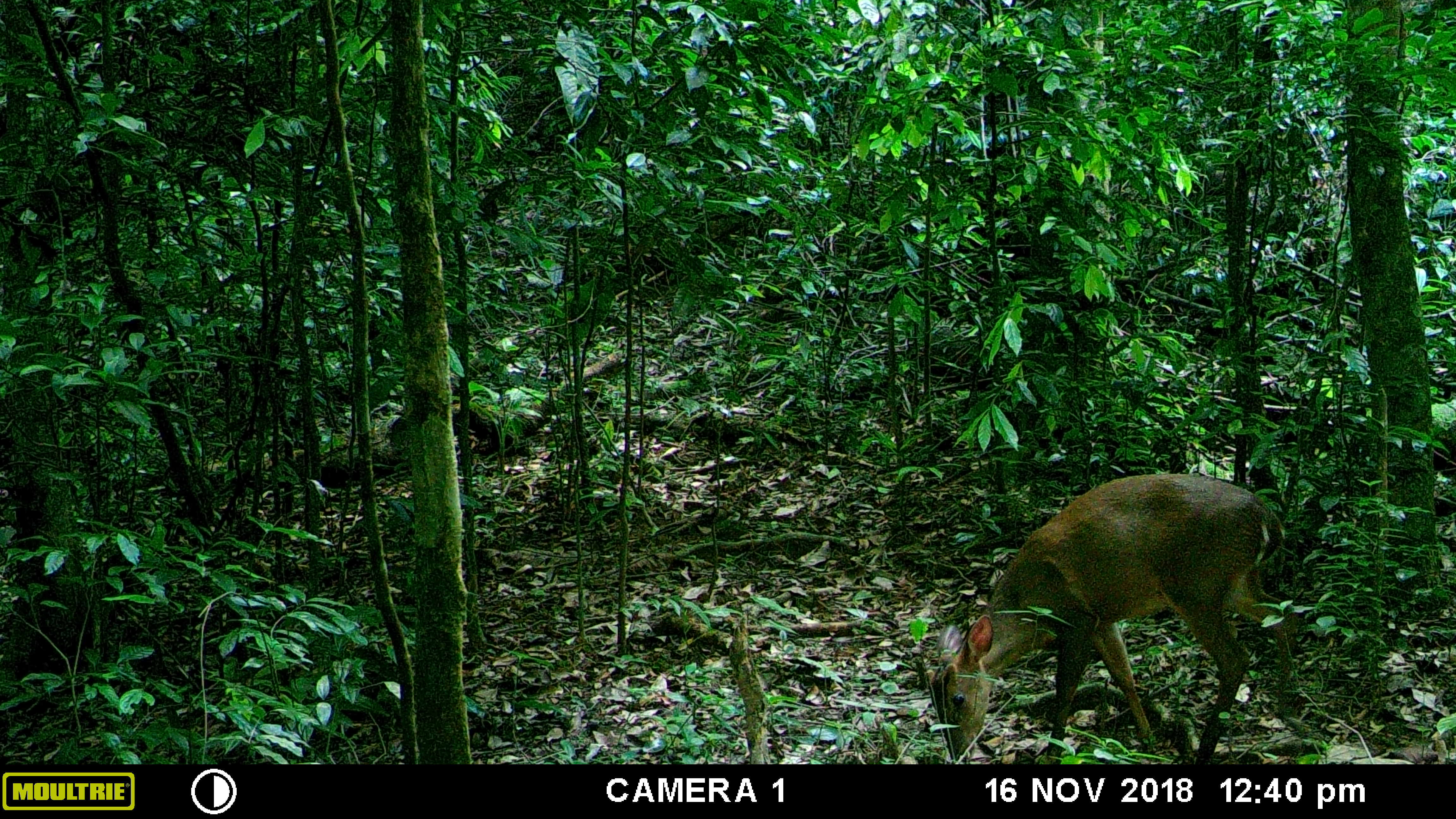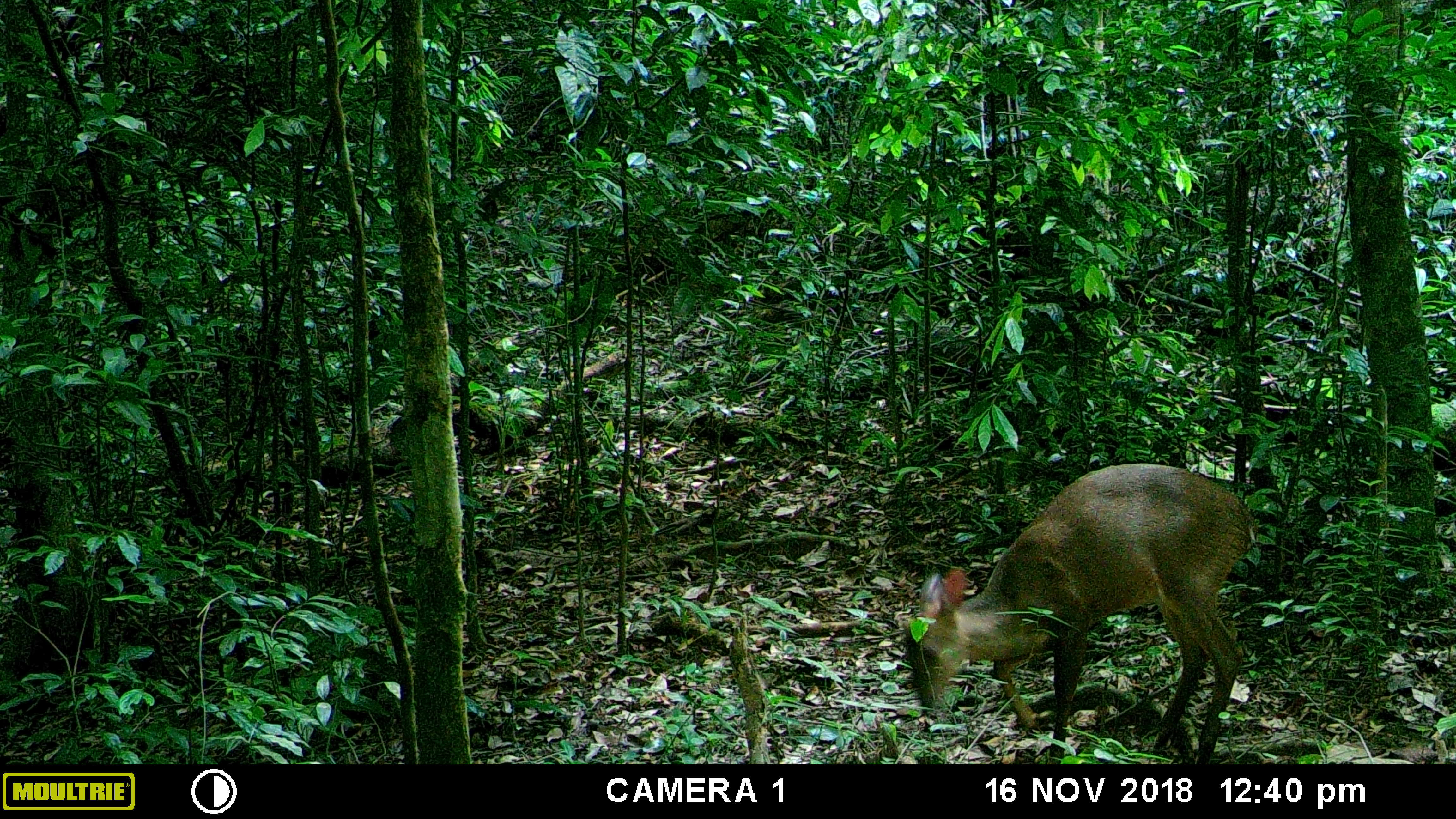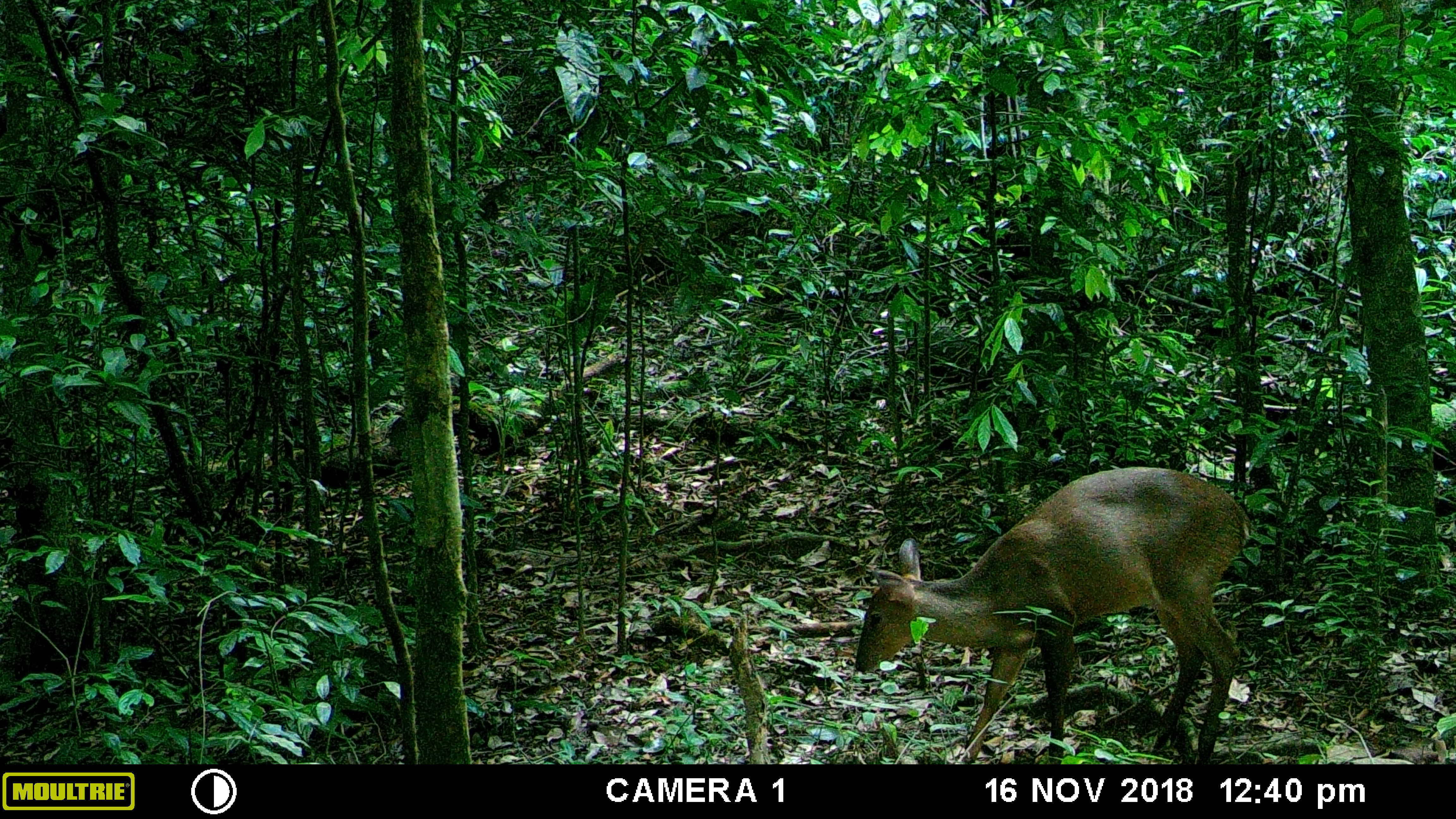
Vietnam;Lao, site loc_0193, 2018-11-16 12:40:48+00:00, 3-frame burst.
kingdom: Animalia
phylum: Chordata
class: Mammalia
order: Artiodactyla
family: Cervidae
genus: Muntiacus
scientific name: Muntiacus vuquangensis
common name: large-antlered muntjac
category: large antlered muntjac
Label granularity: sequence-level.